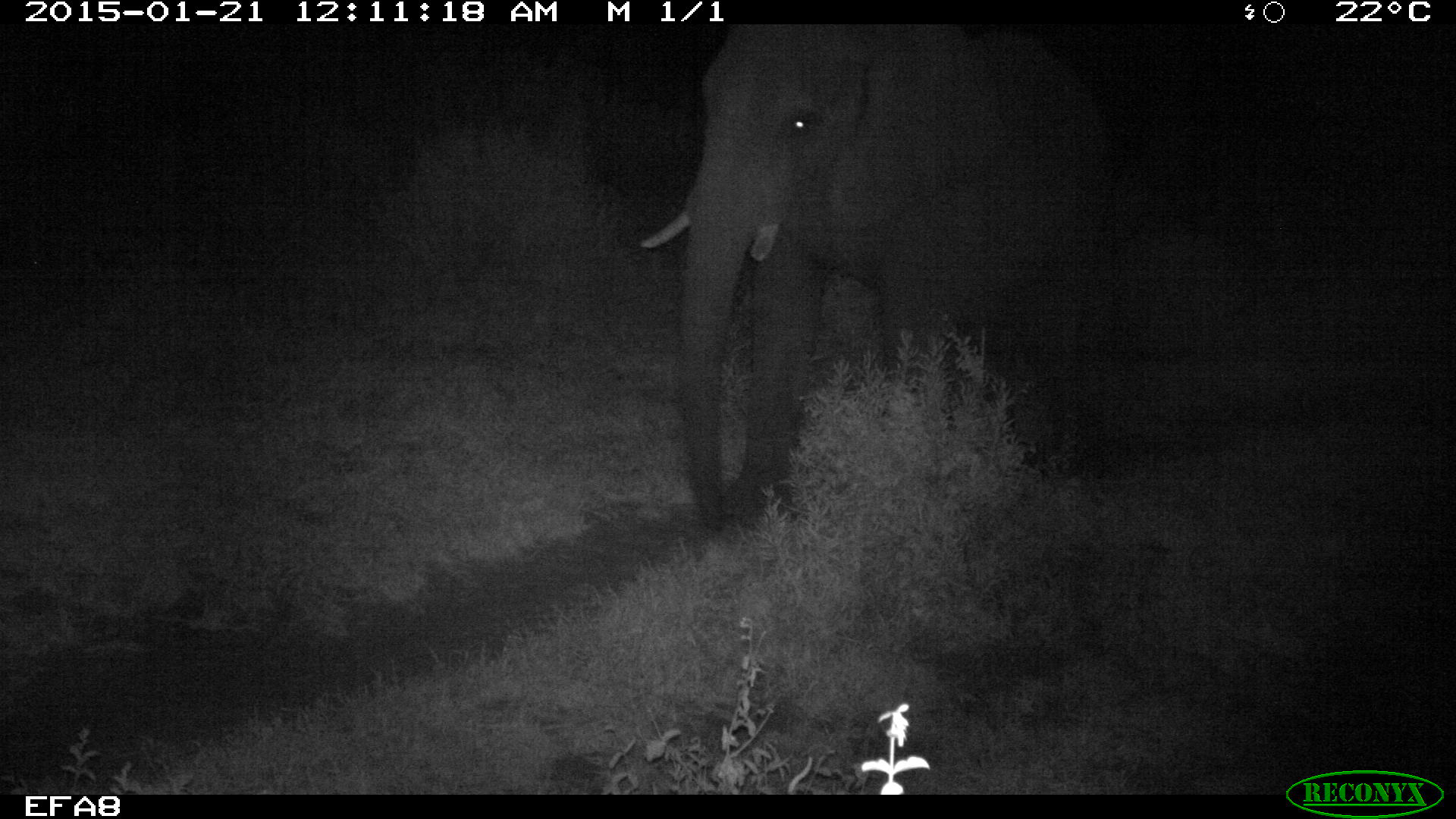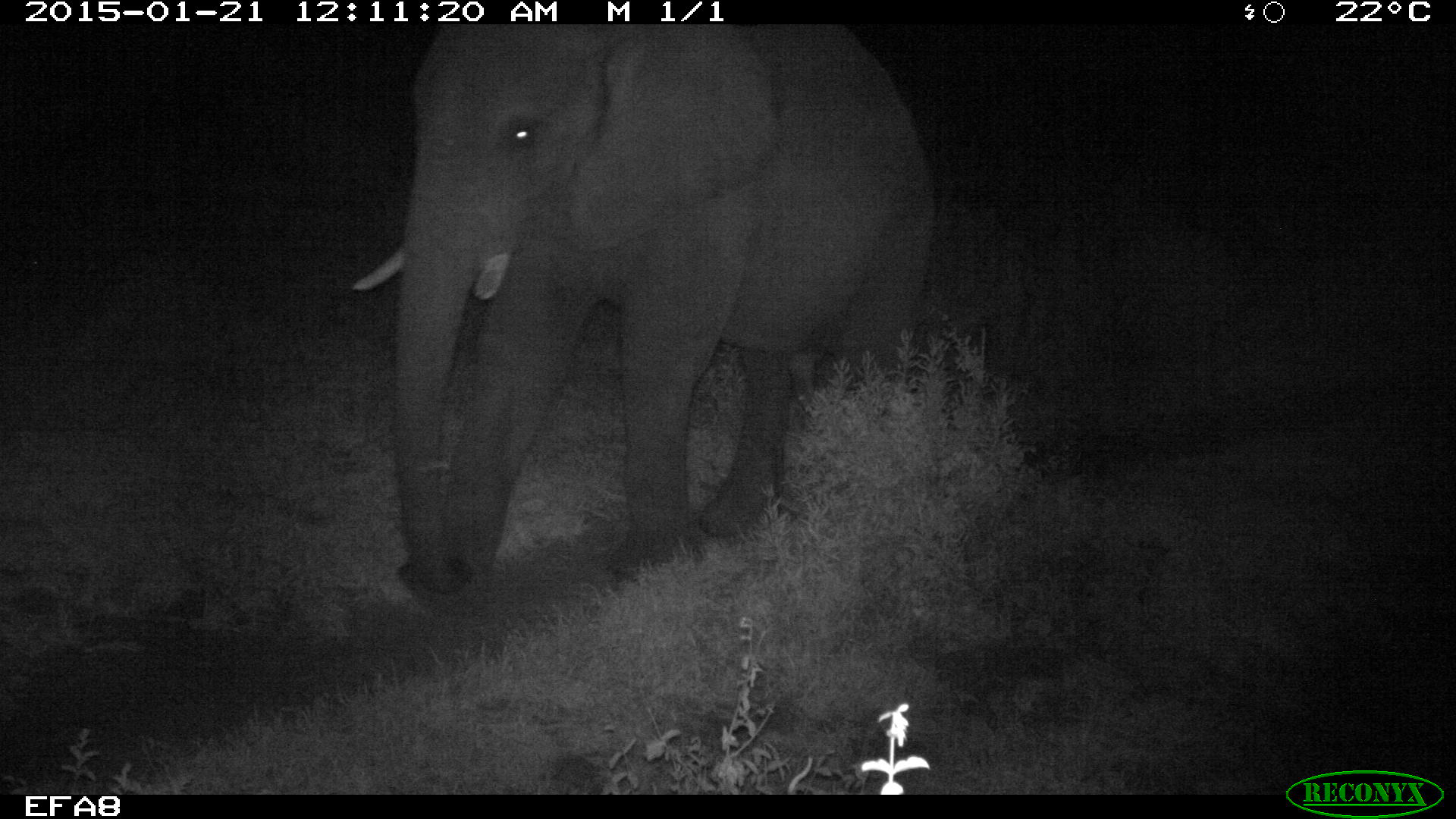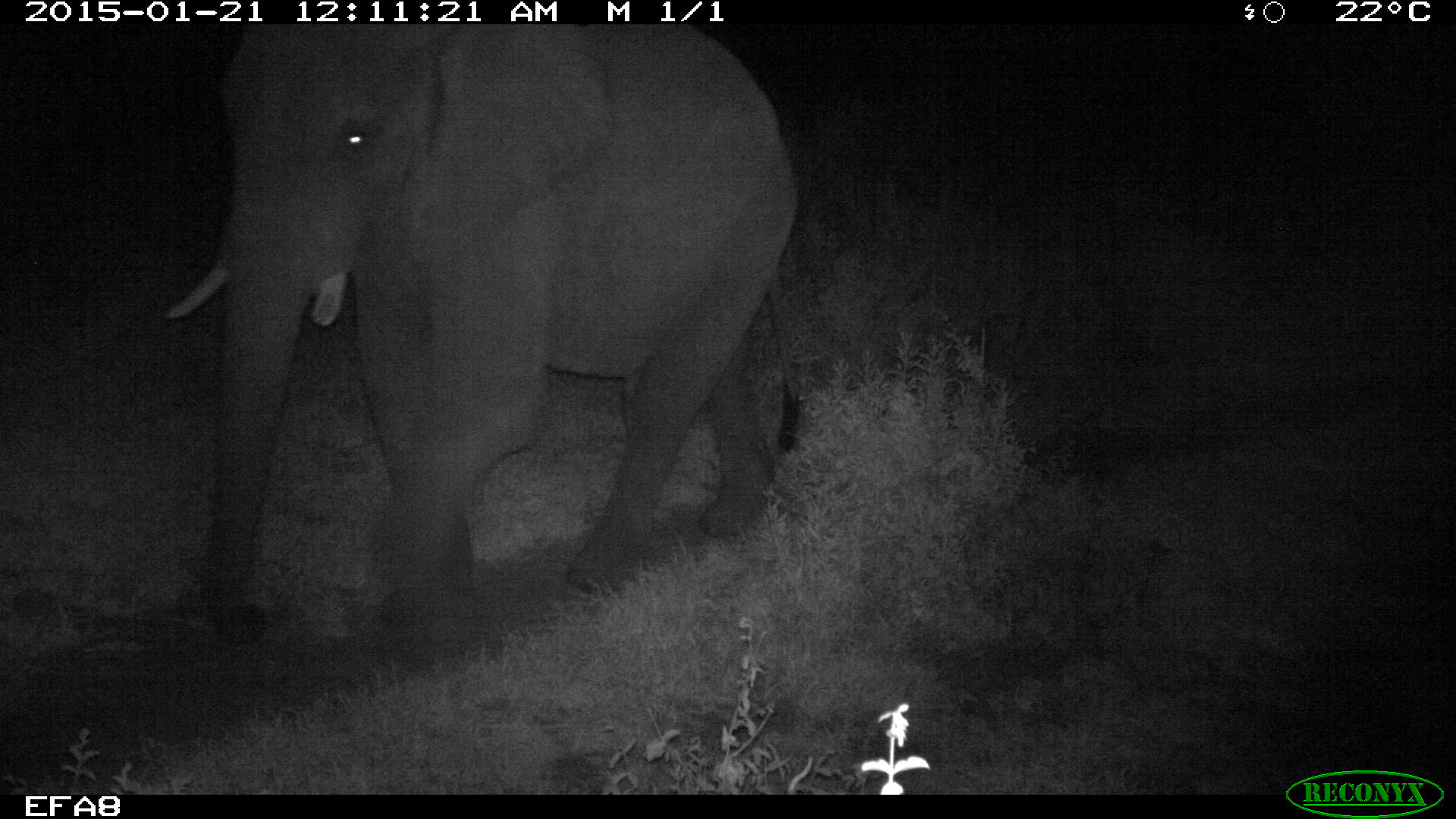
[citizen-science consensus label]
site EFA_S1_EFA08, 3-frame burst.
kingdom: Animalia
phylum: Chordata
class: Mammalia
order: Proboscidea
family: Elephantidae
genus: Loxodonta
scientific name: Loxodonta africana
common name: african bush elephant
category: elephant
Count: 1.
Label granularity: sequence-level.